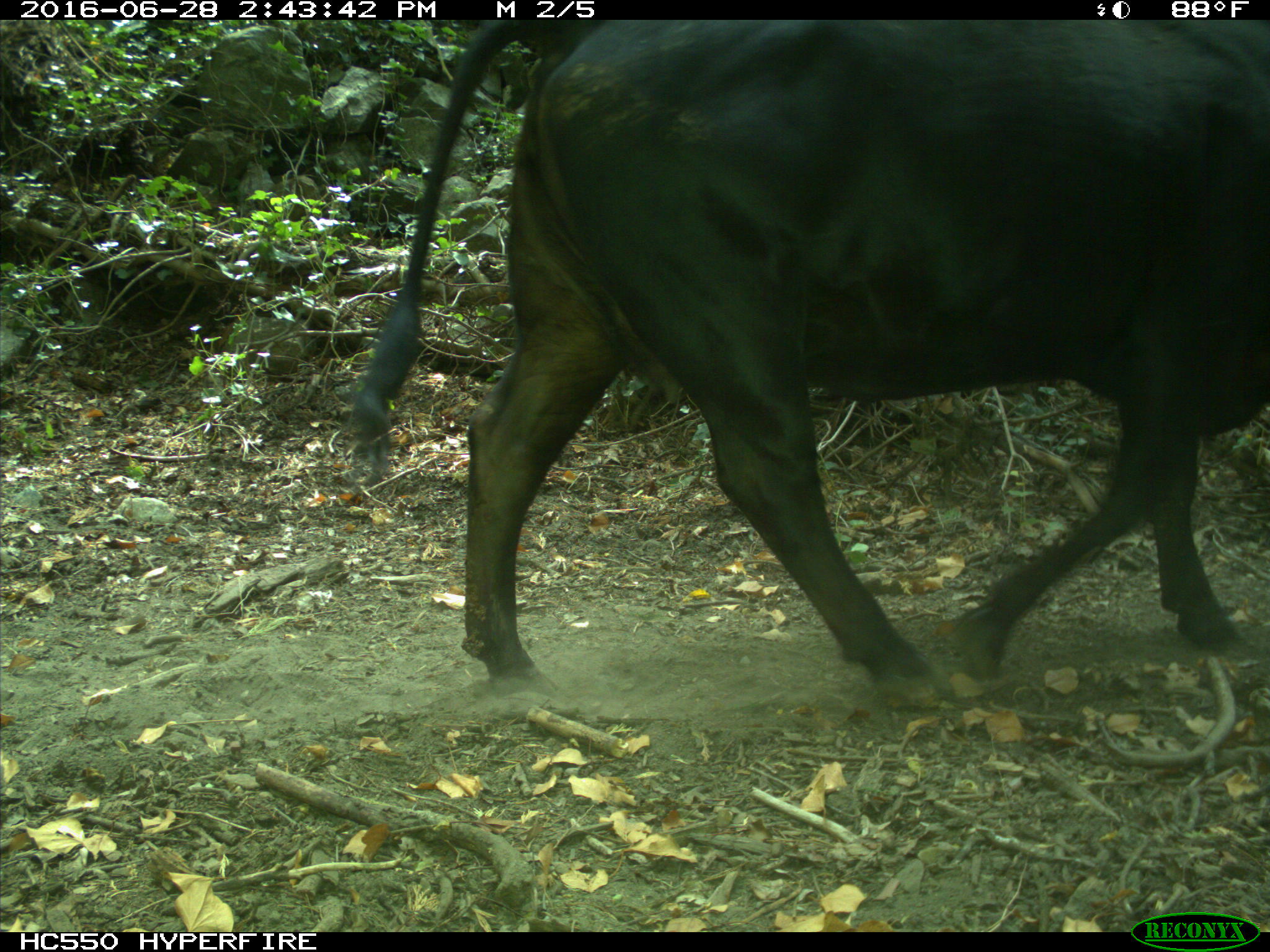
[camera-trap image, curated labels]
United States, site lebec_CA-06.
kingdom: Animalia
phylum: Chordata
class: Mammalia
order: Artiodactyla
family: Bovidae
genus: Bos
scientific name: Bos taurus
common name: domestic cow